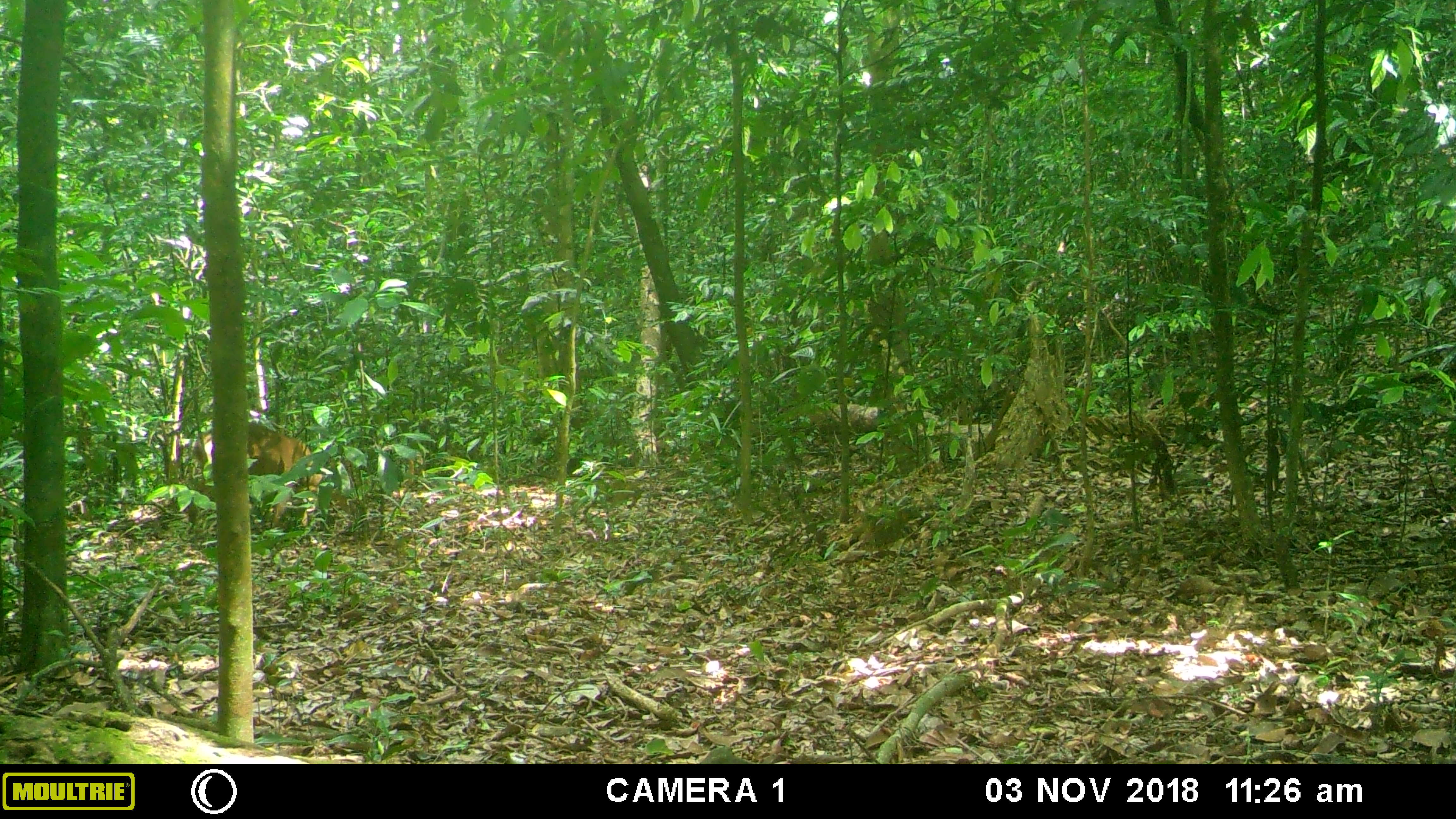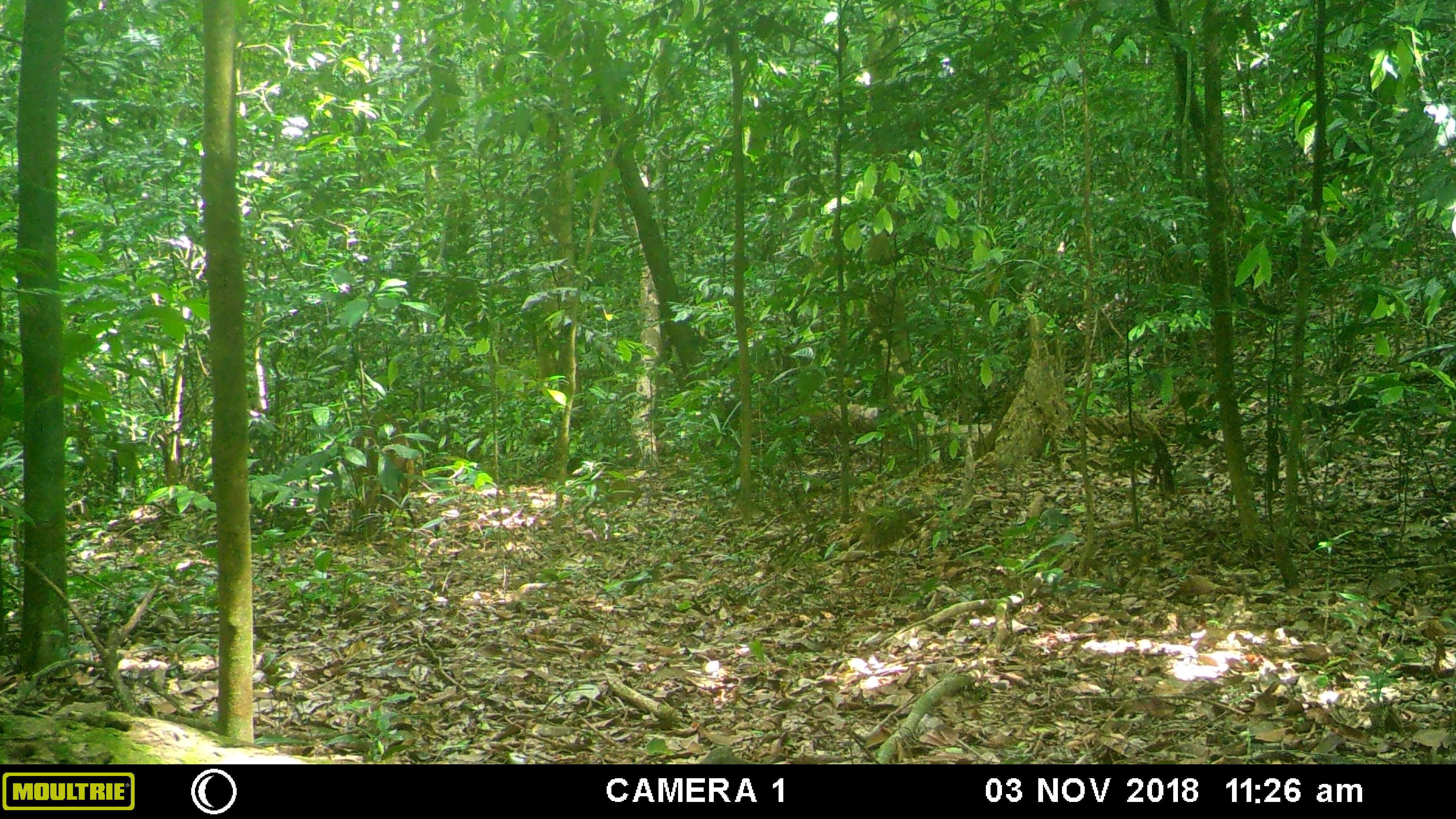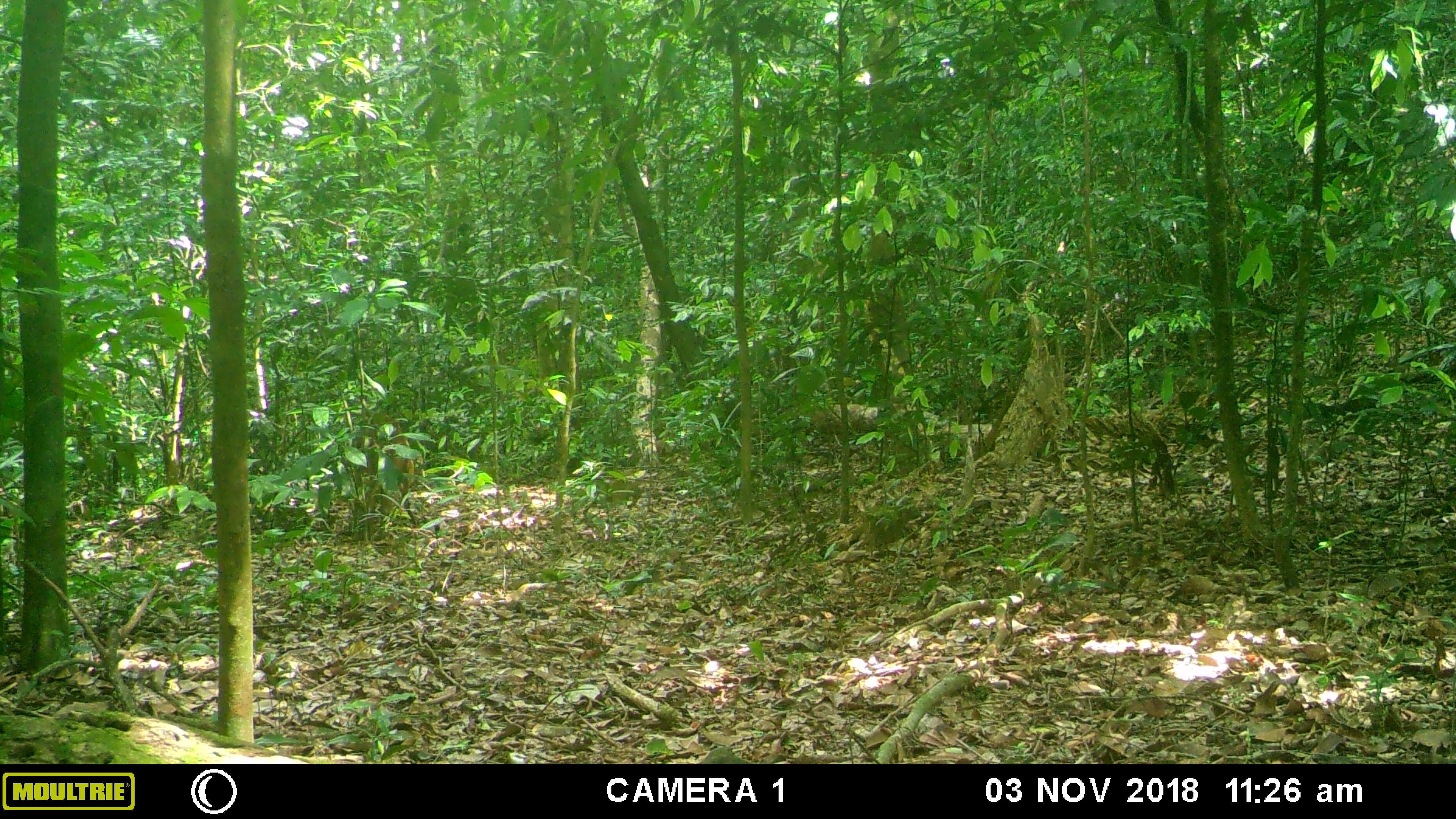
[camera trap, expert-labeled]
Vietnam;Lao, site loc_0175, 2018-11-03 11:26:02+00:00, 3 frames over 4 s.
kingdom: Animalia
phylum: Chordata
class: Mammalia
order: Artiodactyla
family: Cervidae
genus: Muntiacus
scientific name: Muntiacus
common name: muntjacs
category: unidentified muntjac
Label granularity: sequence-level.